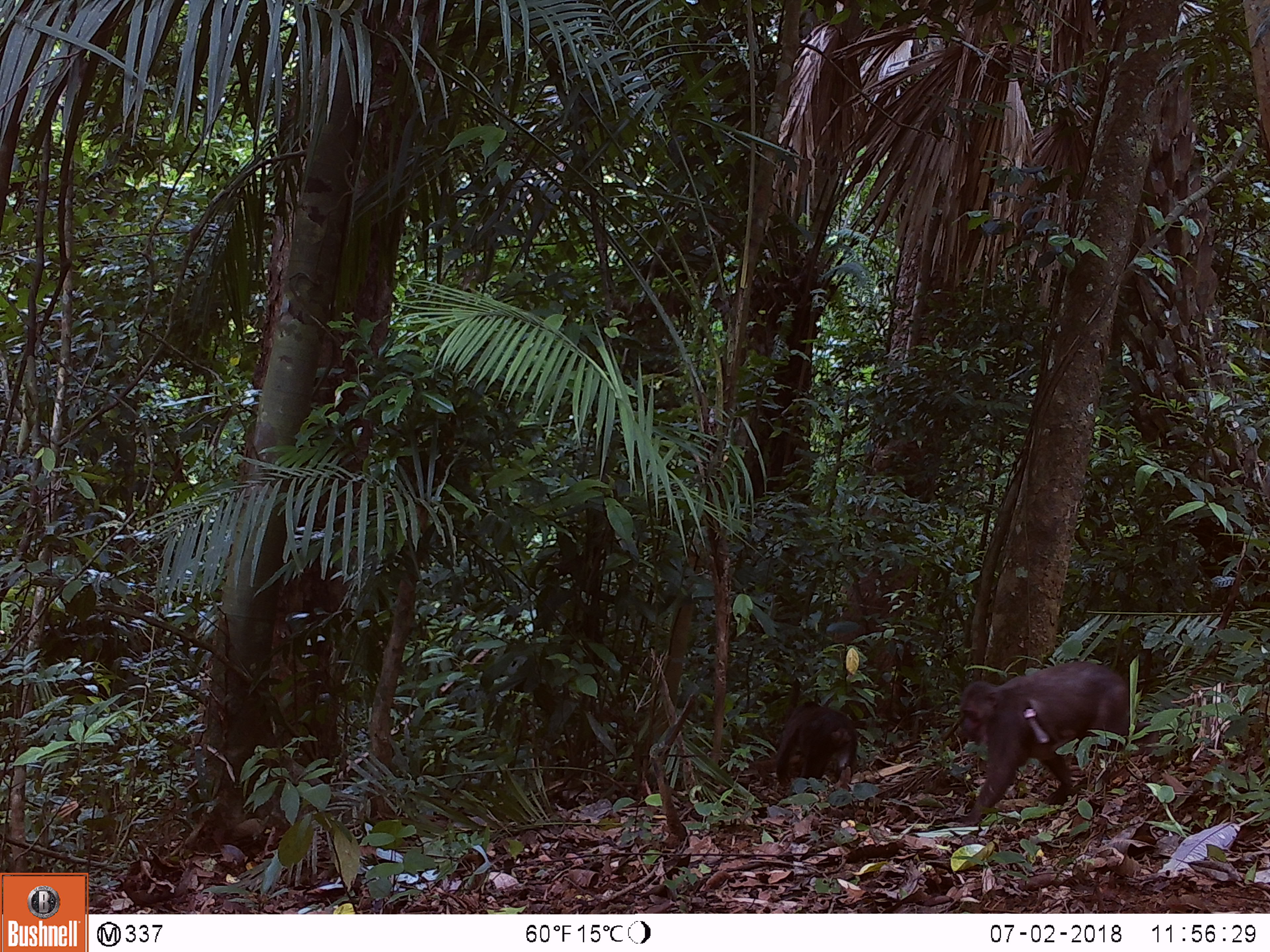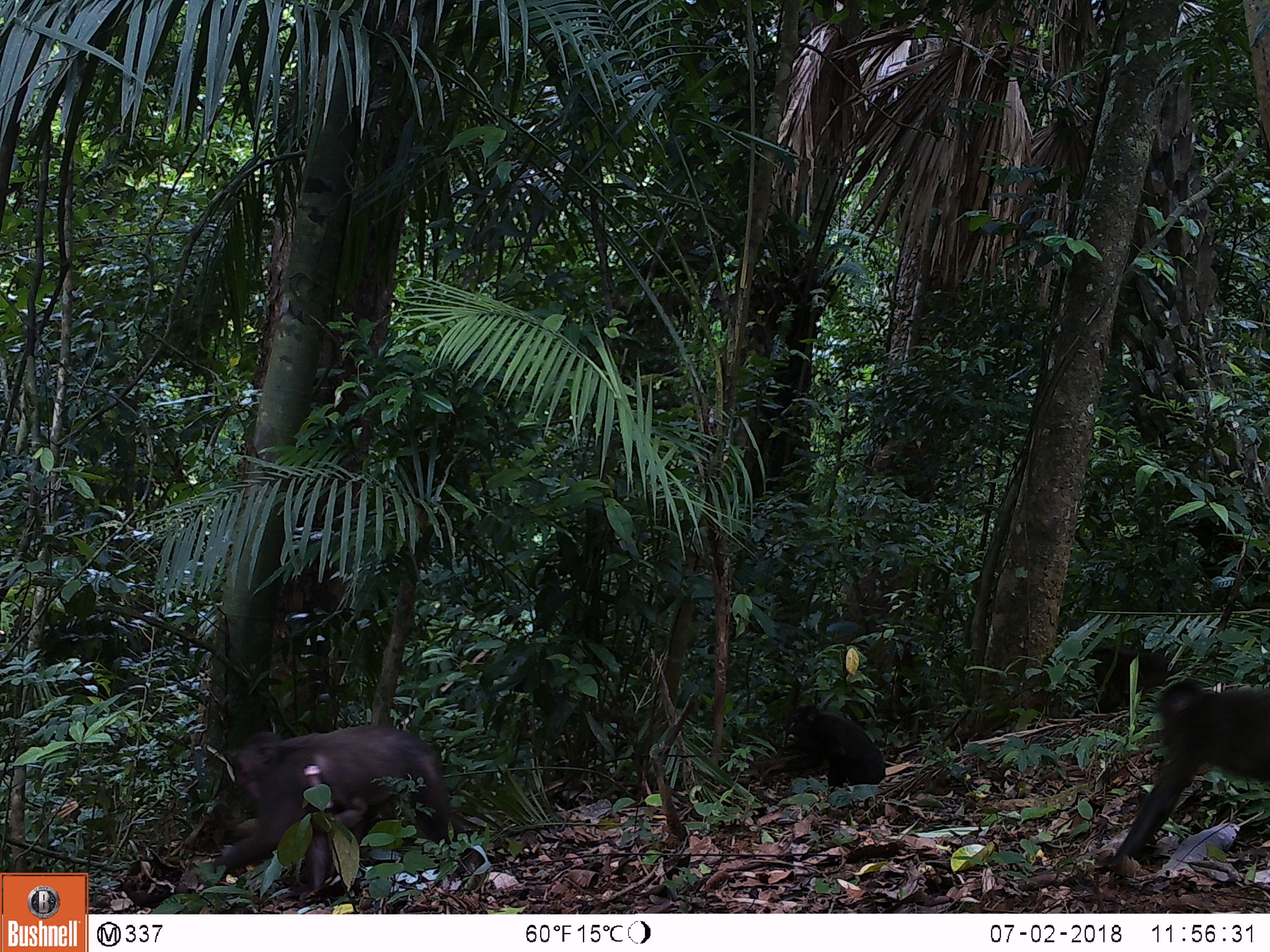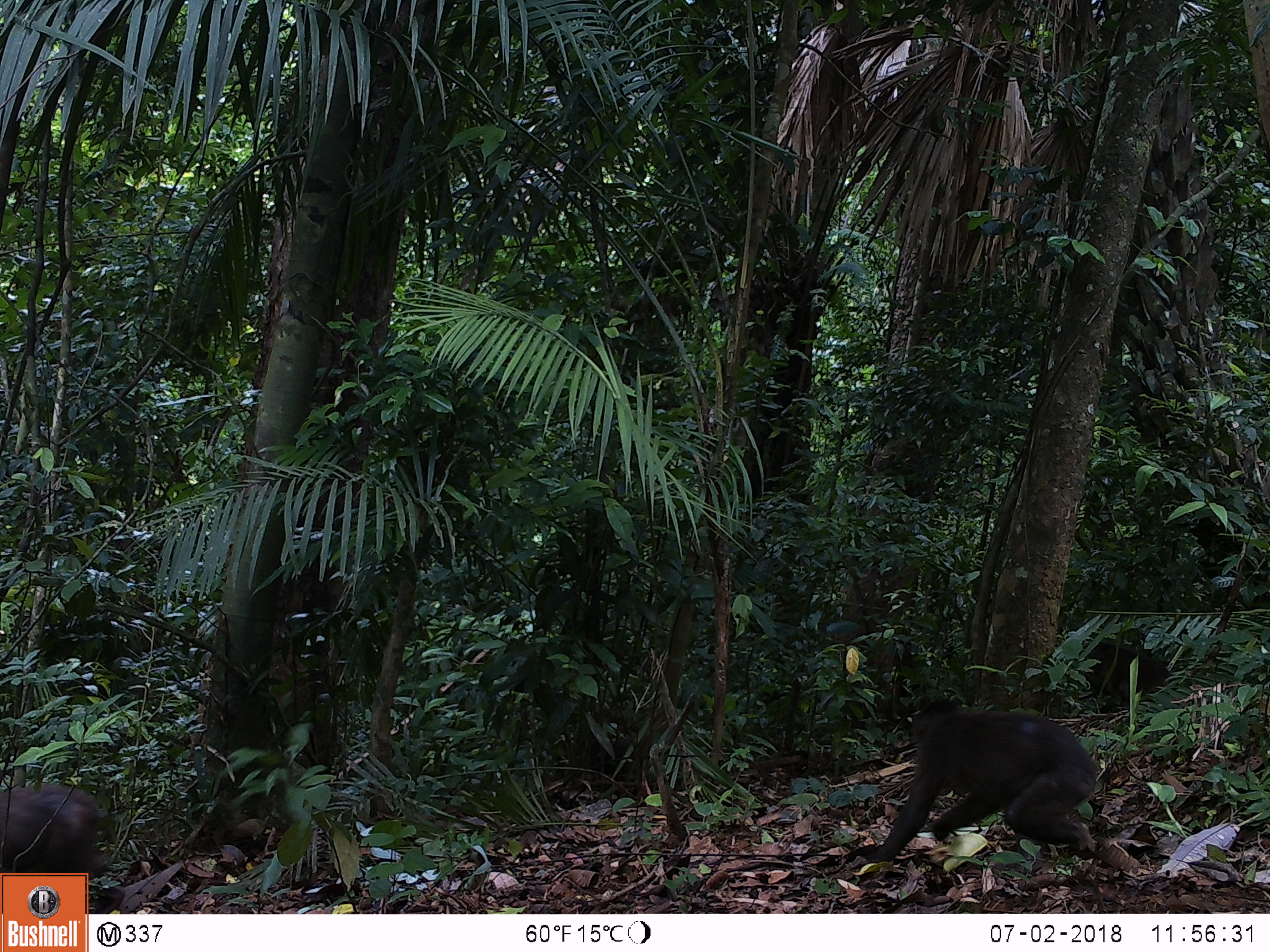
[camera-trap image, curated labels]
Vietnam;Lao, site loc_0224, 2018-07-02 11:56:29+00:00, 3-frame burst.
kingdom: Animalia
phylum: Chordata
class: Mammalia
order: Primates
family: Cercopithecidae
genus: Macaca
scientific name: Macaca arctoides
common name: stump-tailed macaque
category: stump tailed macaque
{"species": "stump tailed macaque (stump-tailed macaque) (Macaca arctoides)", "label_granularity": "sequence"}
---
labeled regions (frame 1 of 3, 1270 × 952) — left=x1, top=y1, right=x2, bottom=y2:
stump tailed macaque: left=956, top=660, right=1164, bottom=824; left=775, top=700, right=857, bottom=788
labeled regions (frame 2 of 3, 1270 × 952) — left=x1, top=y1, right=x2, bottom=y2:
stump tailed macaque: left=210, top=722, right=473, bottom=899; left=1093, top=676, right=1270, bottom=873; left=761, top=704, right=886, bottom=792; left=1072, top=644, right=1180, bottom=718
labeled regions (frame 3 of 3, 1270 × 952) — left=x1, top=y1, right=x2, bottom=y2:
stump tailed macaque: left=867, top=696, right=1110, bottom=866; left=0, top=782, right=126, bottom=914; left=1067, top=639, right=1175, bottom=714